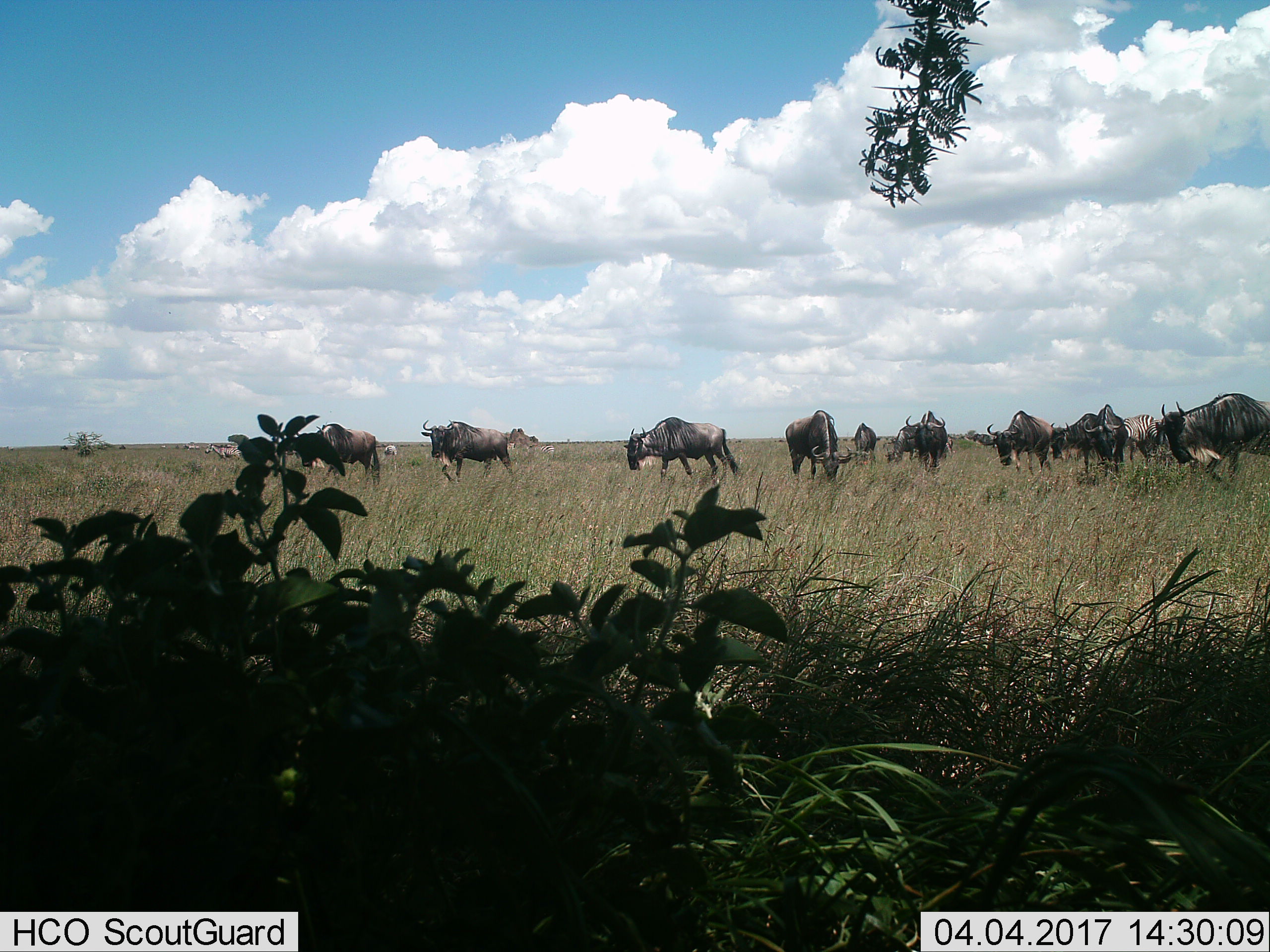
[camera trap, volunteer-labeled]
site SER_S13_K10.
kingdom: Animalia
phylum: Chordata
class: Mammalia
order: Artiodactyla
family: Bovidae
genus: Connochaetes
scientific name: Connochaetes taurinus taurinus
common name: blue wildebeest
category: wildebeestblue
Wildebeestblue (blue wildebeest) (Connochaetes taurinus taurinus), count 11-50. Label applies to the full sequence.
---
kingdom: Animalia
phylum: Chordata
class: Mammalia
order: Perissodactyla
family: Equidae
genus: Equus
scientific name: Equus quagga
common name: plains zebra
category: zebraplains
Zebraplains (plains zebra) (Equus quagga), count 8. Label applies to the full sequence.